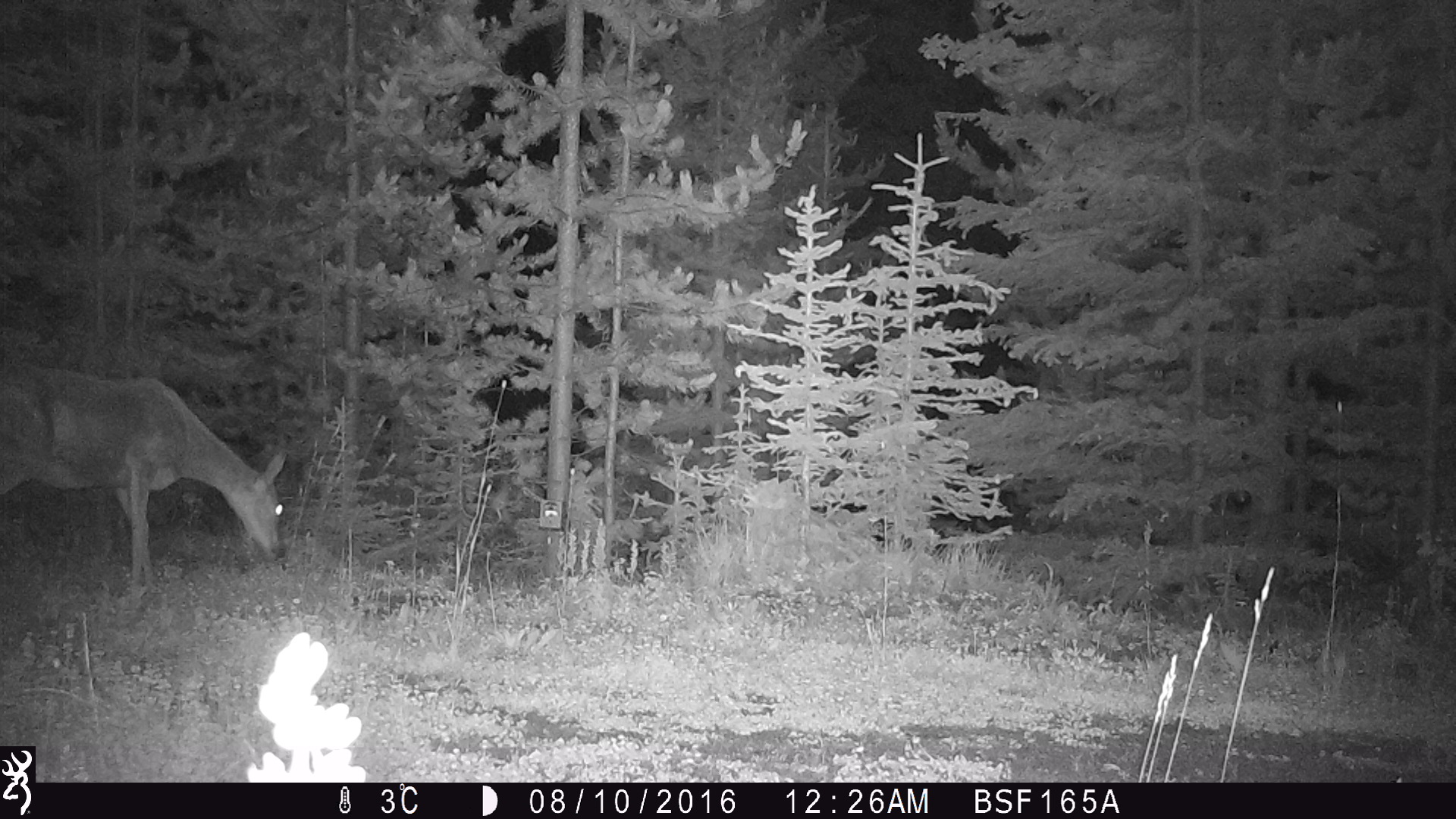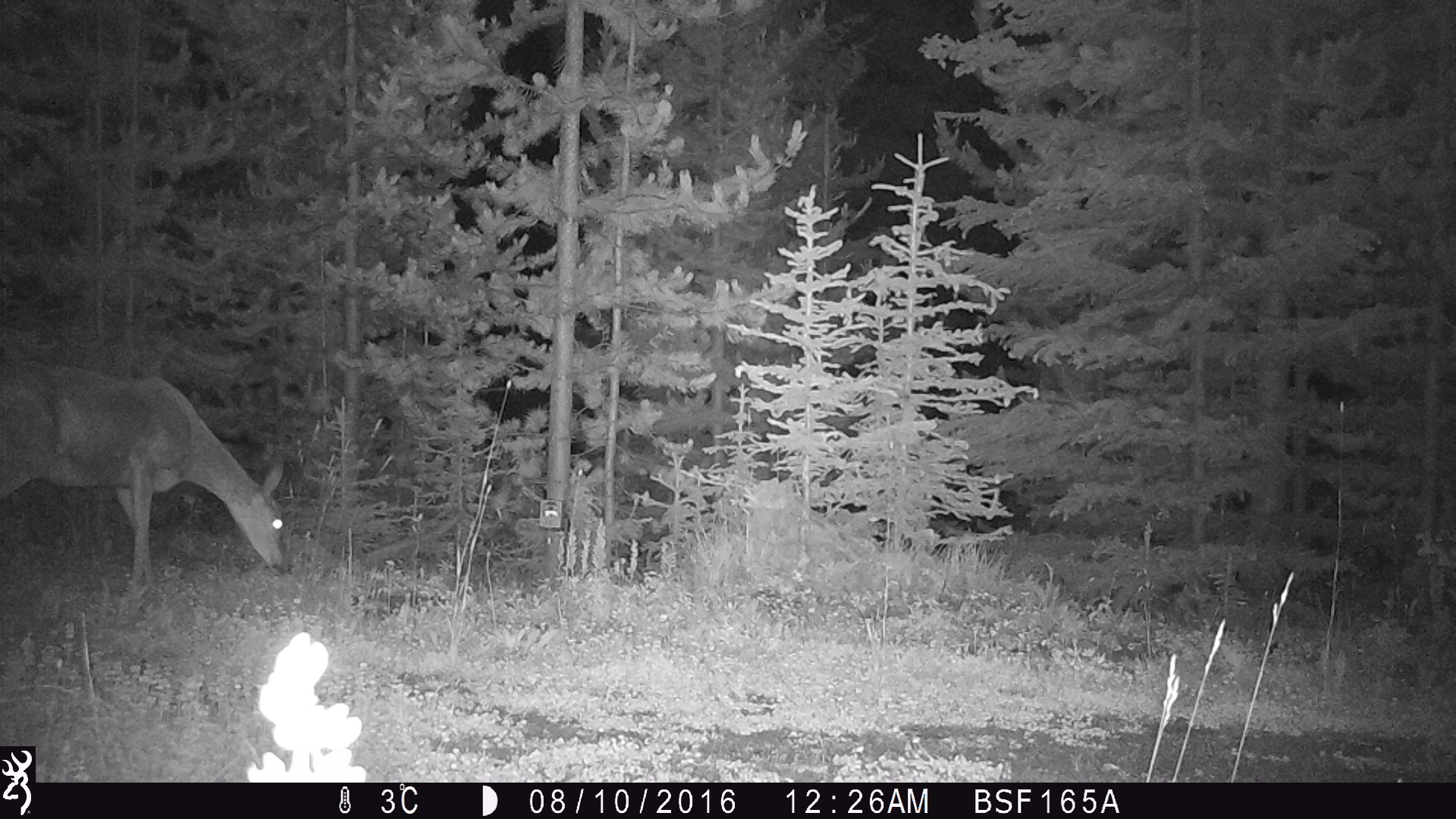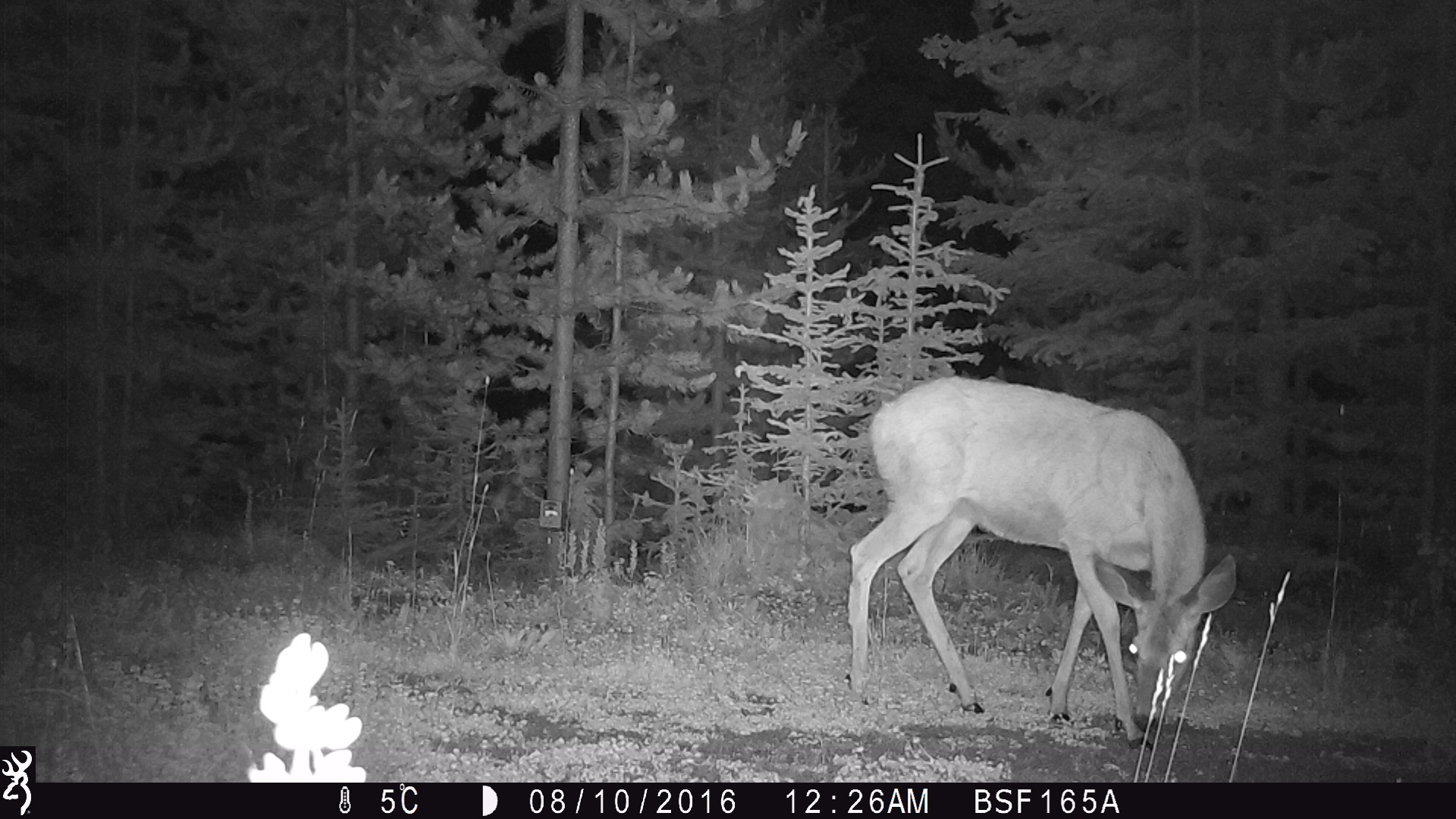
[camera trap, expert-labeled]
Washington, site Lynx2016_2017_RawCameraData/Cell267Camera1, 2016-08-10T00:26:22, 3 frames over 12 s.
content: unidentified animal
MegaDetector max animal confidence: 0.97